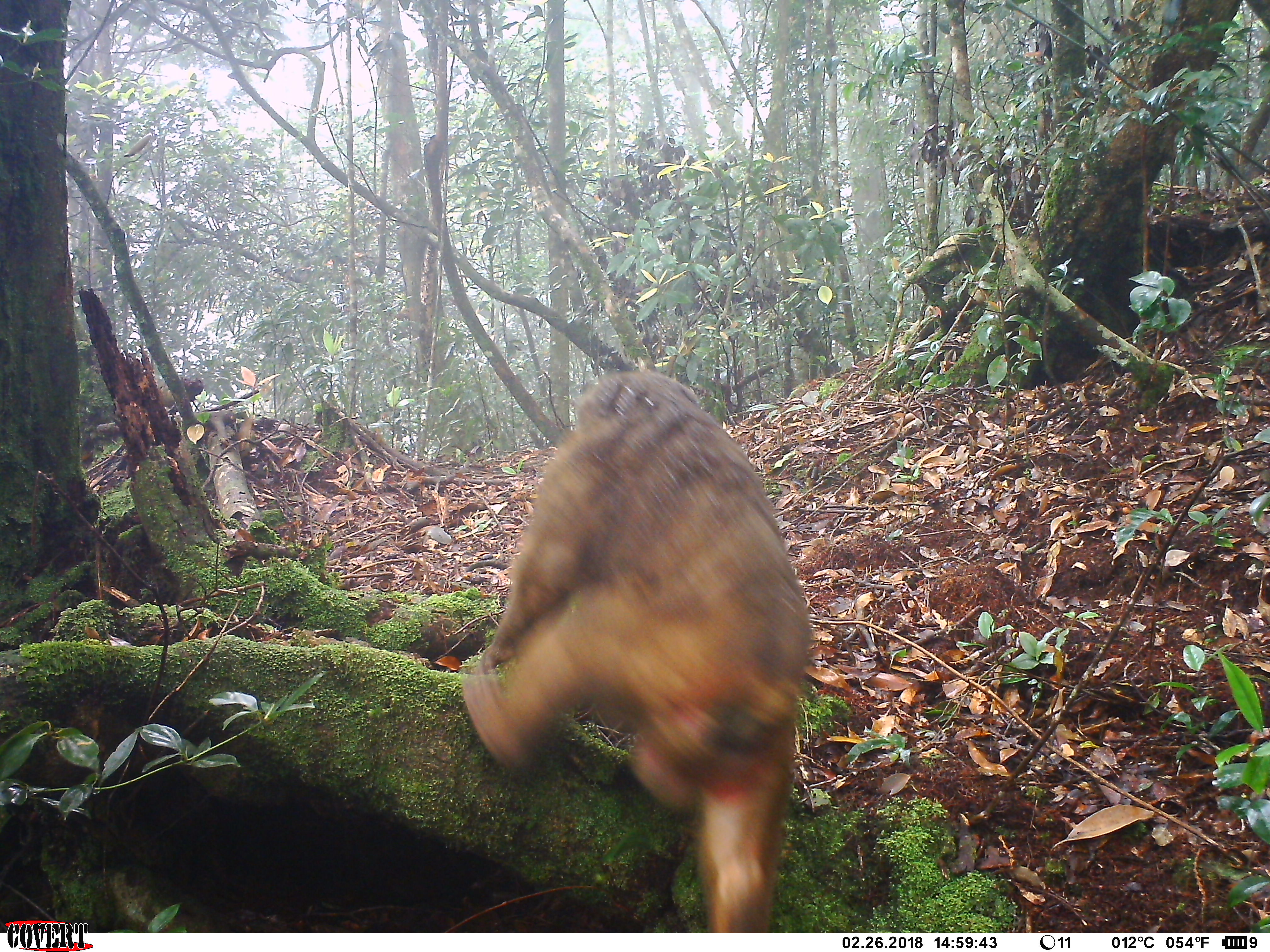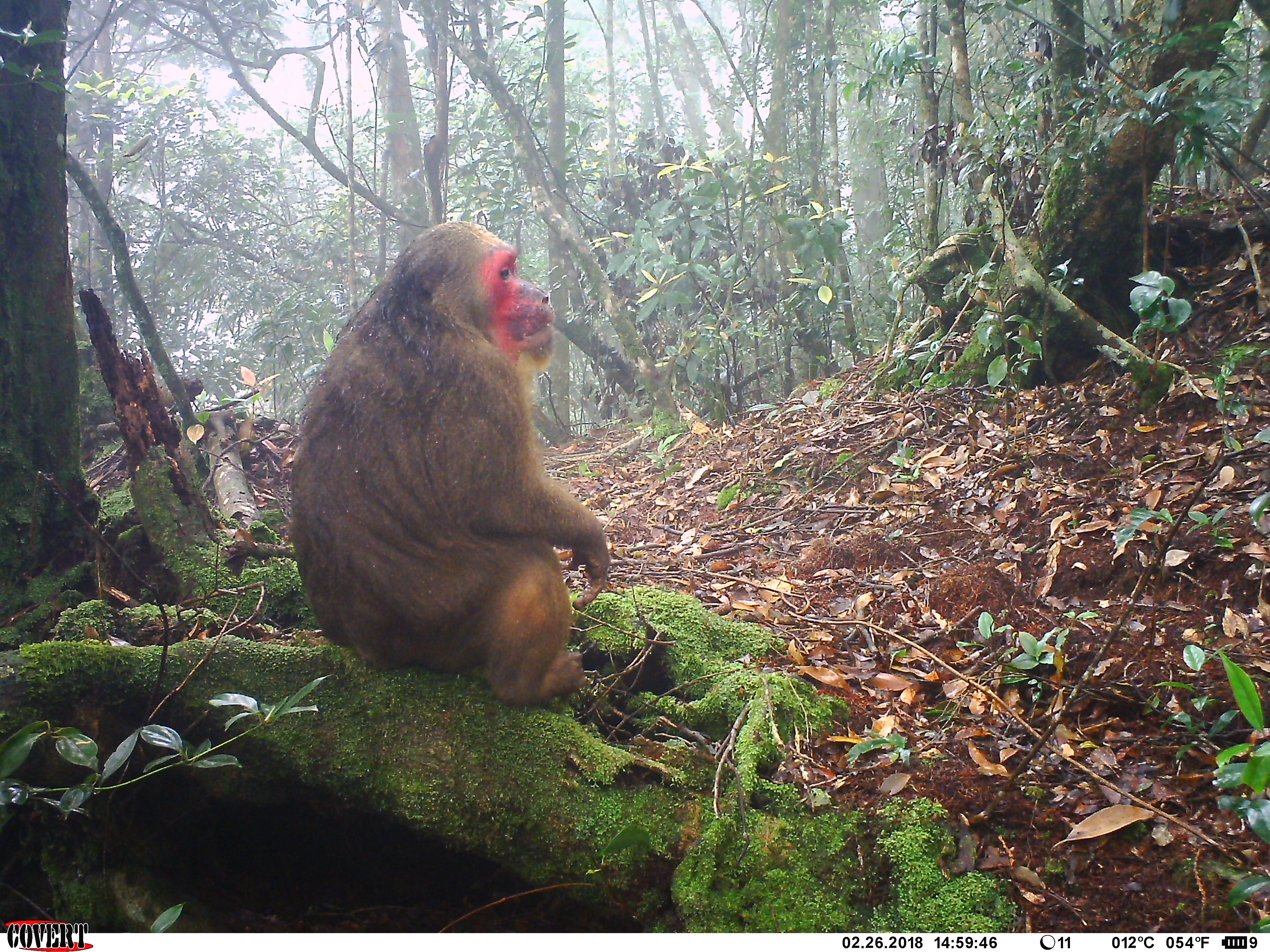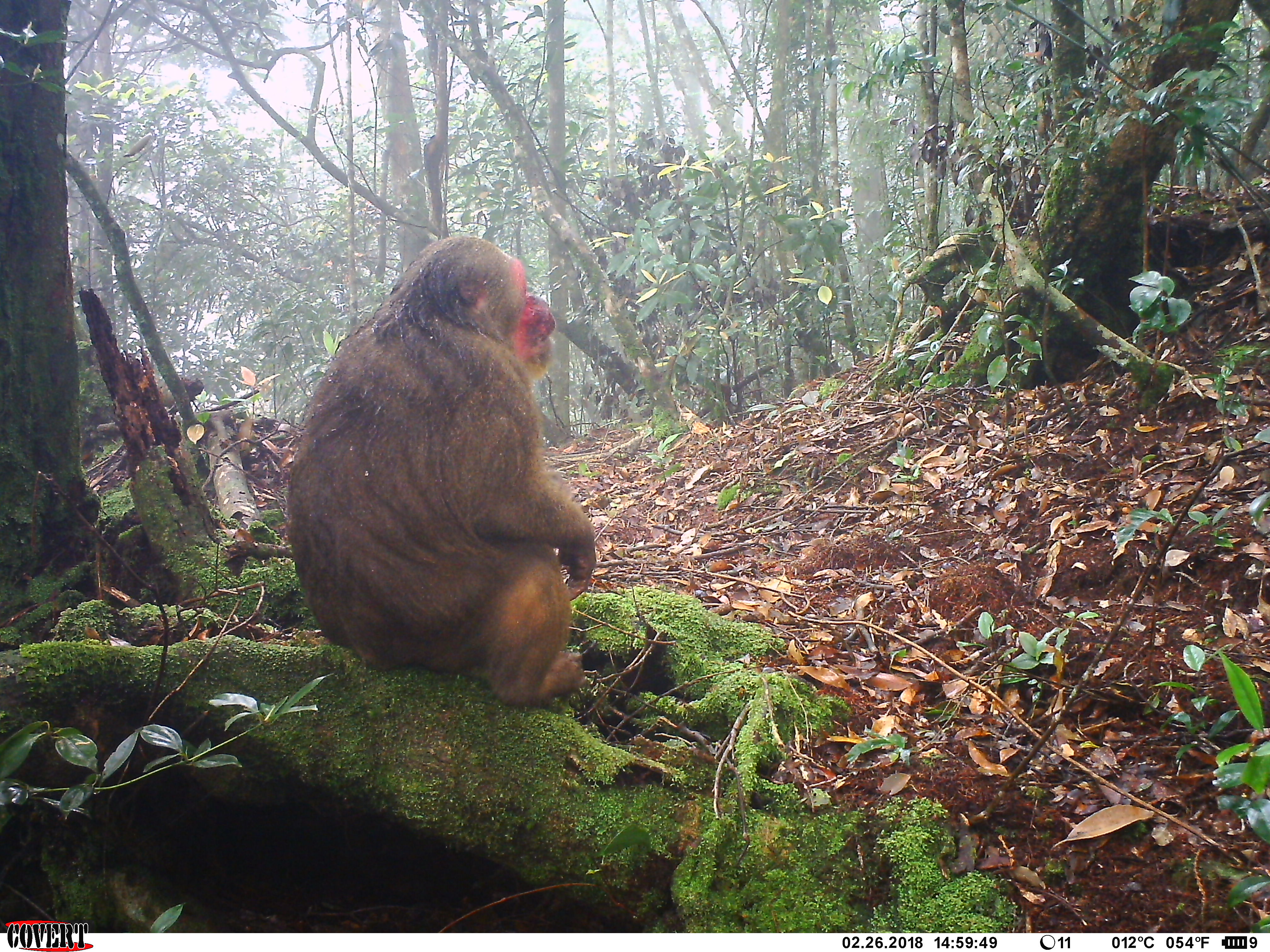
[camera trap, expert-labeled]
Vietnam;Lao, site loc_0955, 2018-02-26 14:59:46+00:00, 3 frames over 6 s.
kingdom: Animalia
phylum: Chordata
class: Mammalia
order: Primates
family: Cercopithecidae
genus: Macaca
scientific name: Macaca arctoides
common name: stump-tailed macaque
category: stump tailed macaque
Stump tailed macaque (stump-tailed macaque) (Macaca arctoides). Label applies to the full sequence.